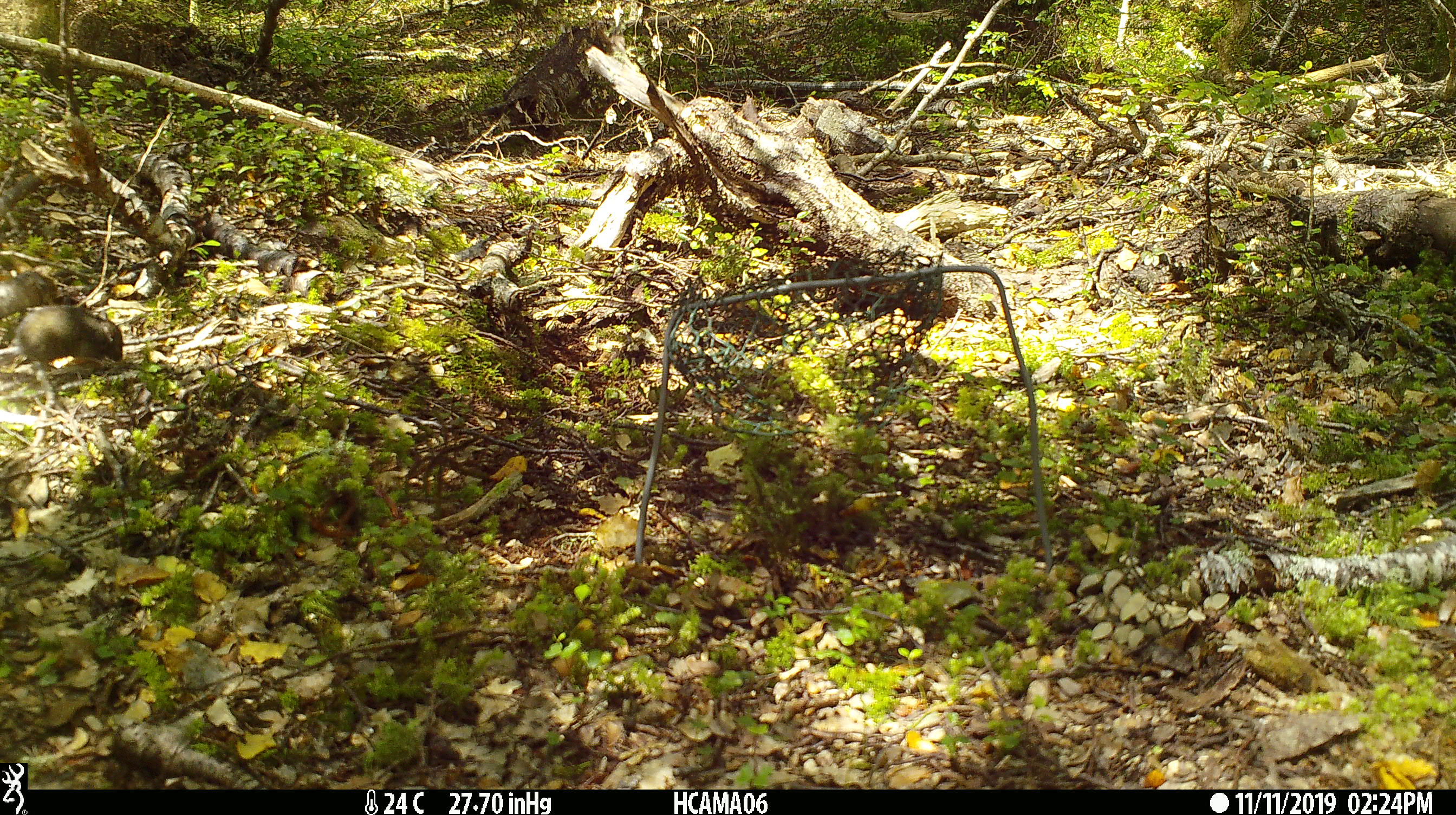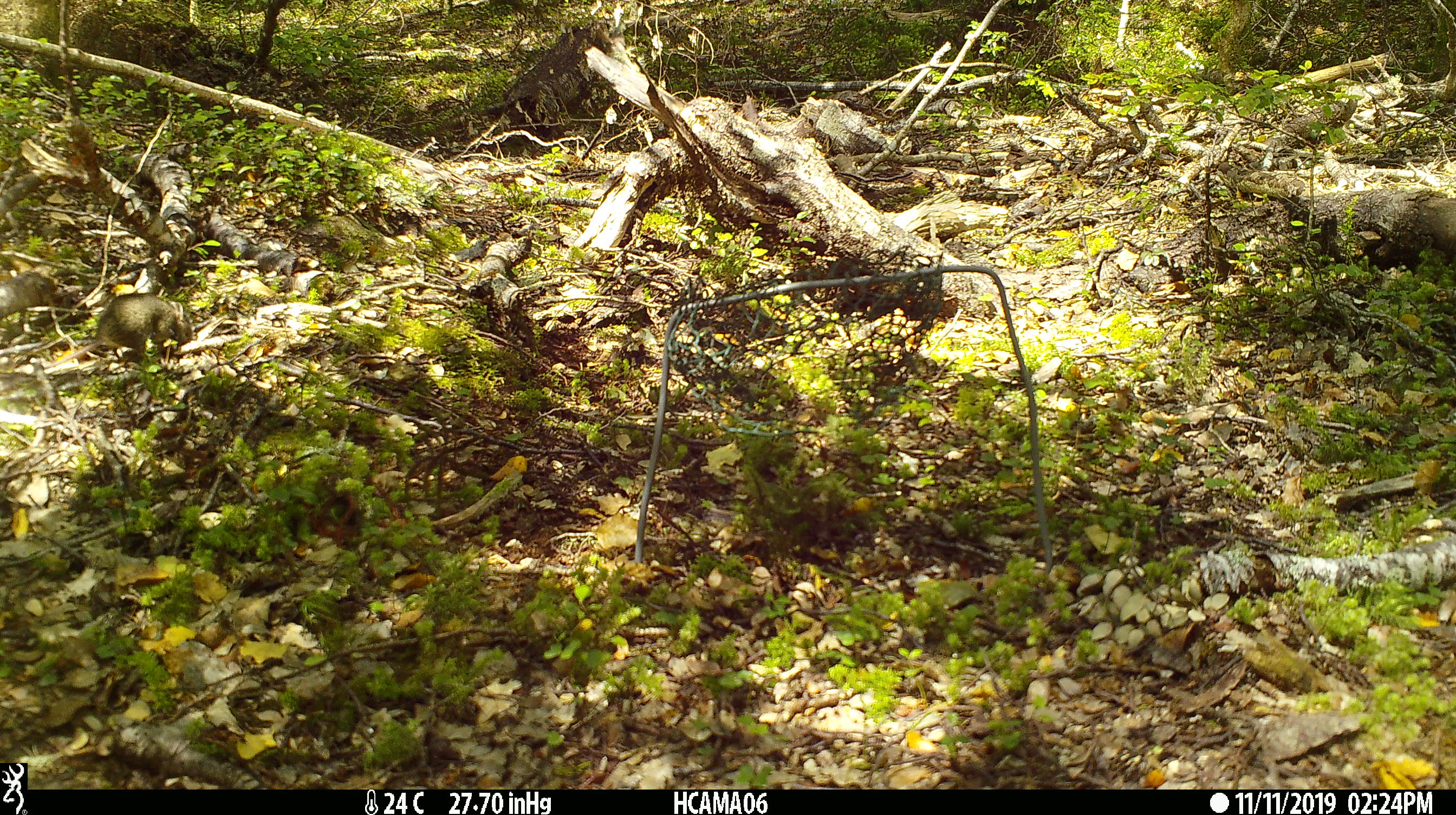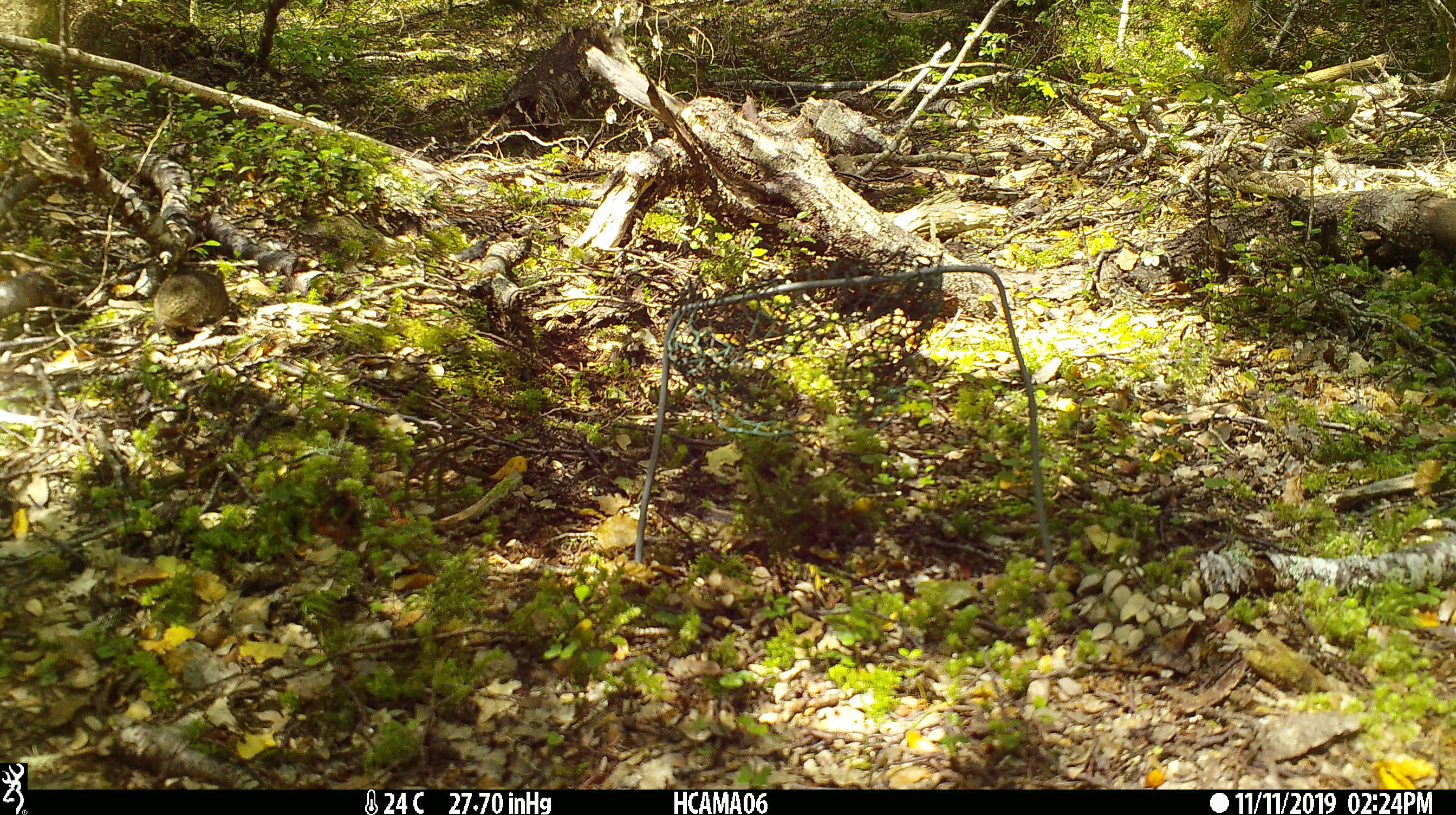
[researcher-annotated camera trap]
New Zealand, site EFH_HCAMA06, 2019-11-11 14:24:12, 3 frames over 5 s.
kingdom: Animalia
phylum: Chordata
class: Mammalia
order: Rodentia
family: Muridae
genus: Mus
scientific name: Mus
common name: mouse